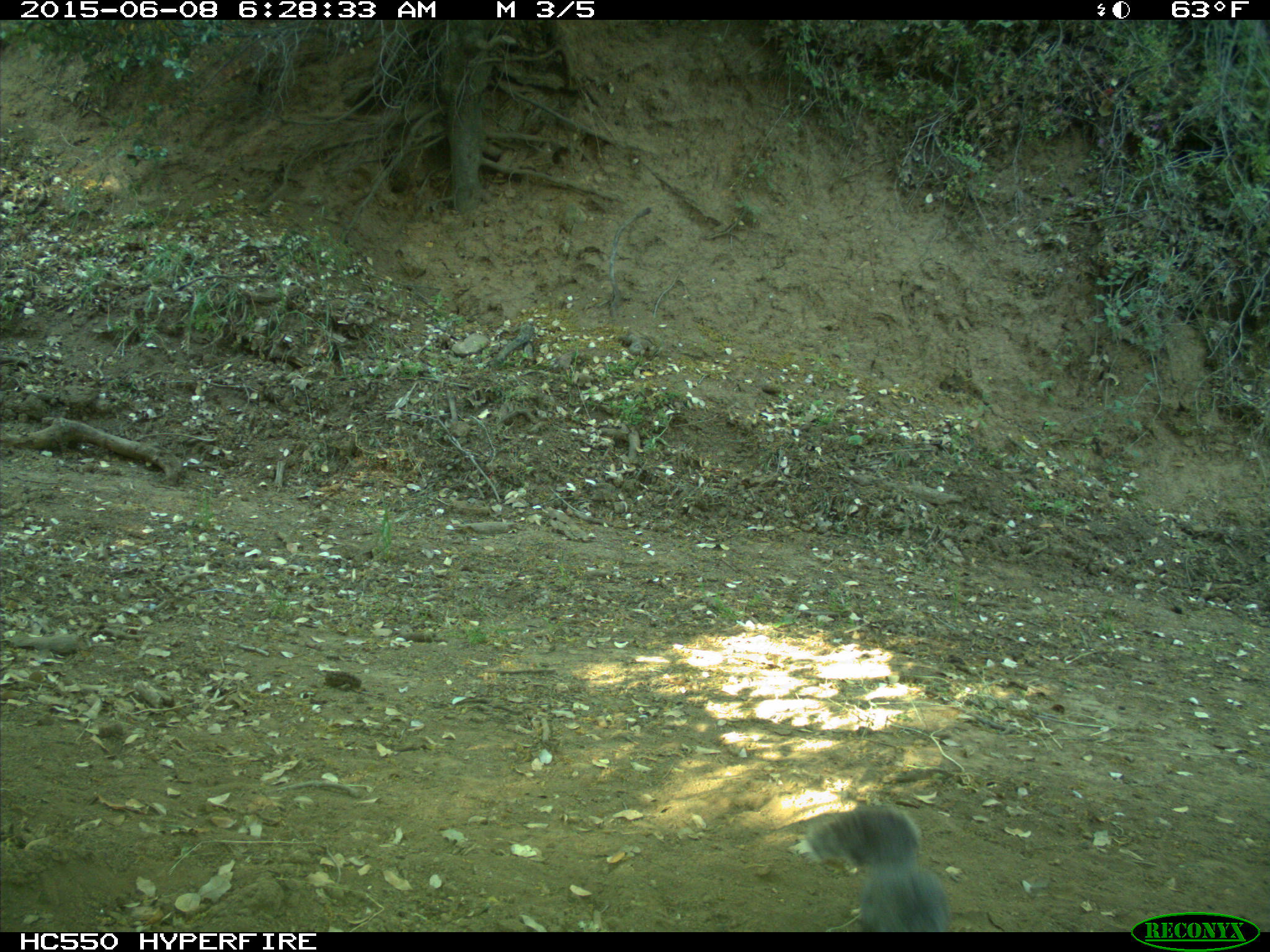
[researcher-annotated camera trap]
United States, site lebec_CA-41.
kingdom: Animalia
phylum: Chordata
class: Mammalia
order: Rodentia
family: Sciuridae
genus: Sciurus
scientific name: Sciurus carolinensis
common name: eastern gray squirrel